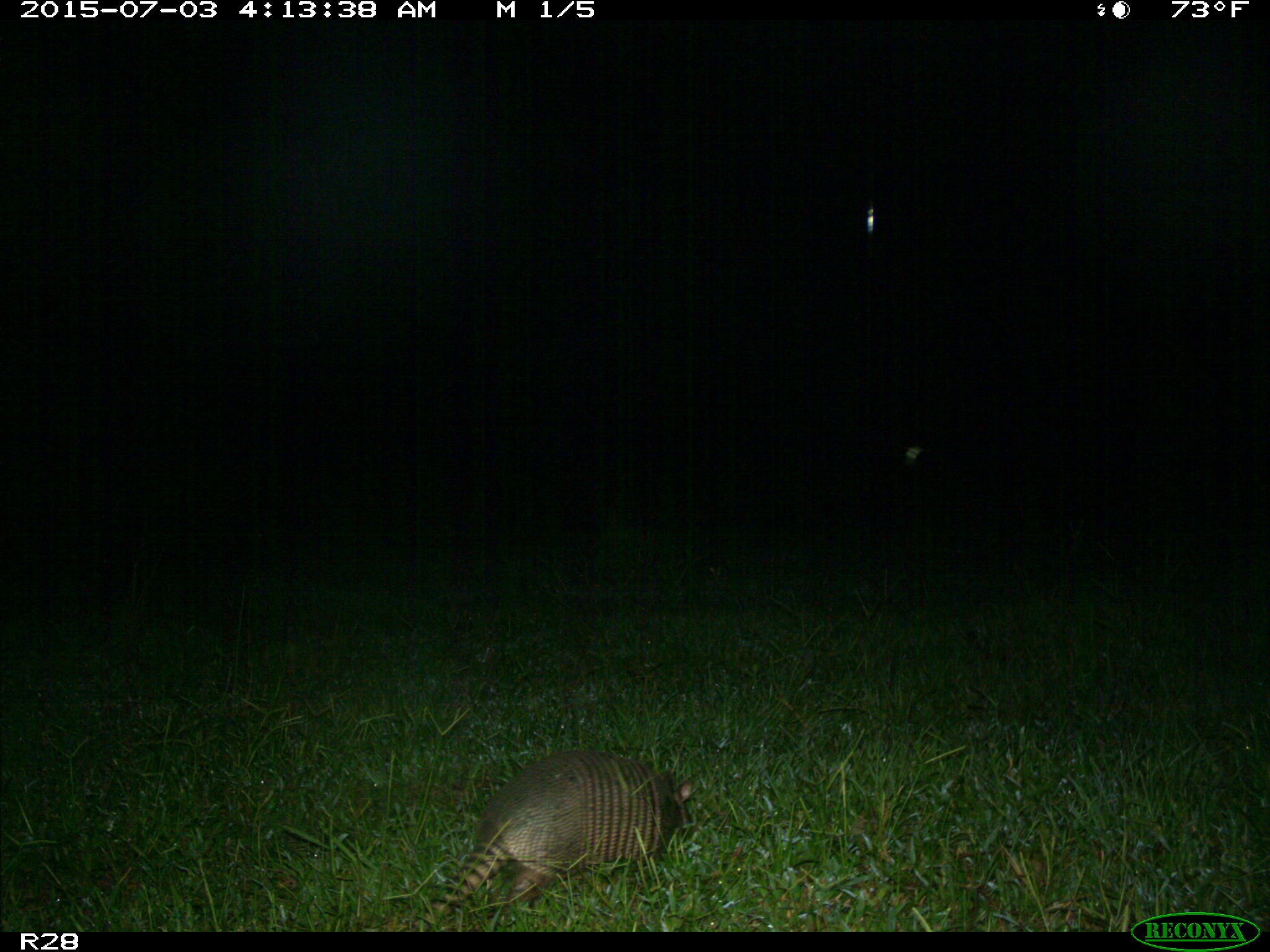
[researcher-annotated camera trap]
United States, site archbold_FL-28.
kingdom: Animalia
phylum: Chordata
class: Mammalia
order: Cingulata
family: Dasypodidae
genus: Dasypus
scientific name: Dasypus novemcinctus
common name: nine-banded armadillo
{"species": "Dasypus novemcinctus (nine-banded armadillo)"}